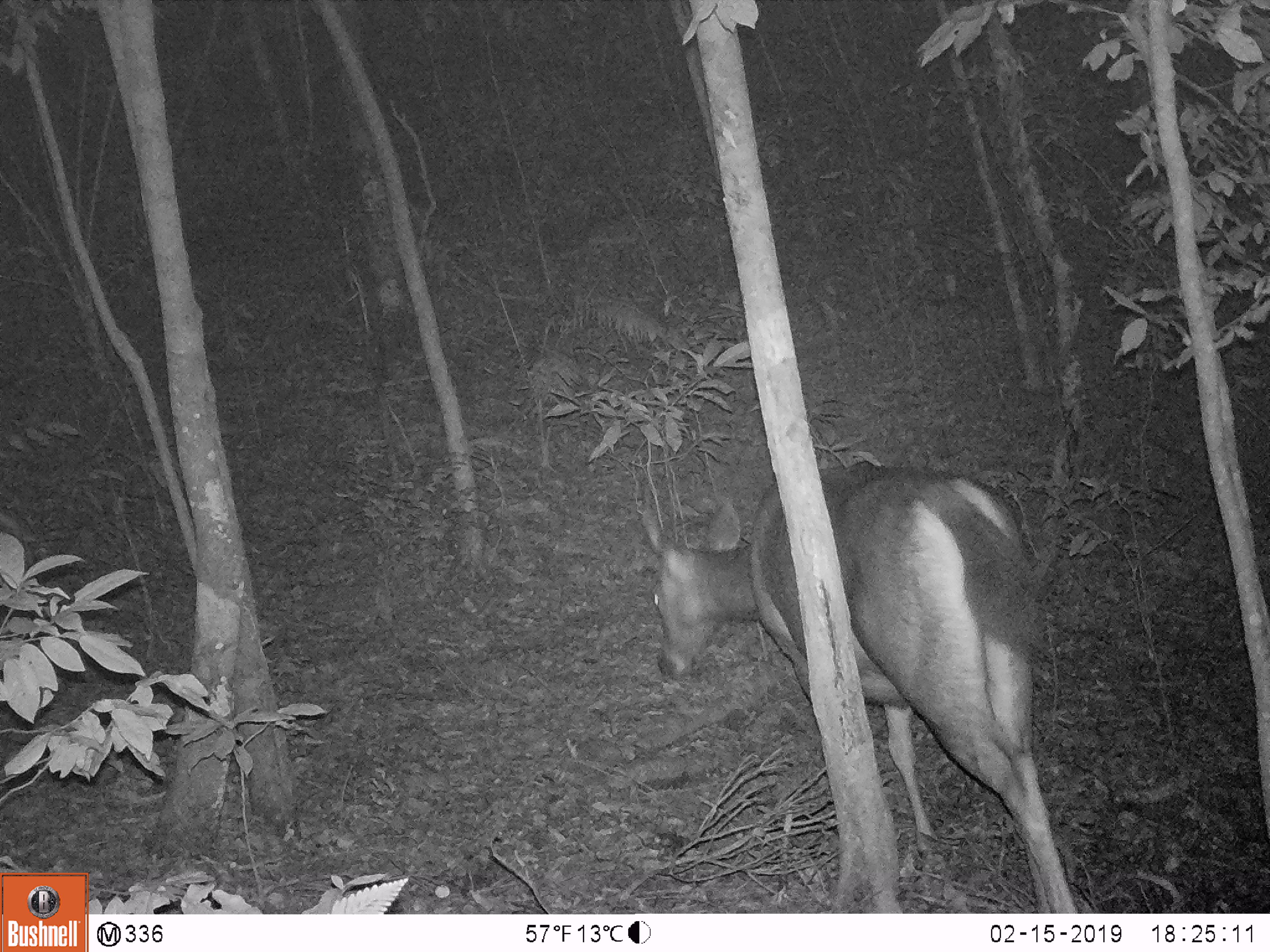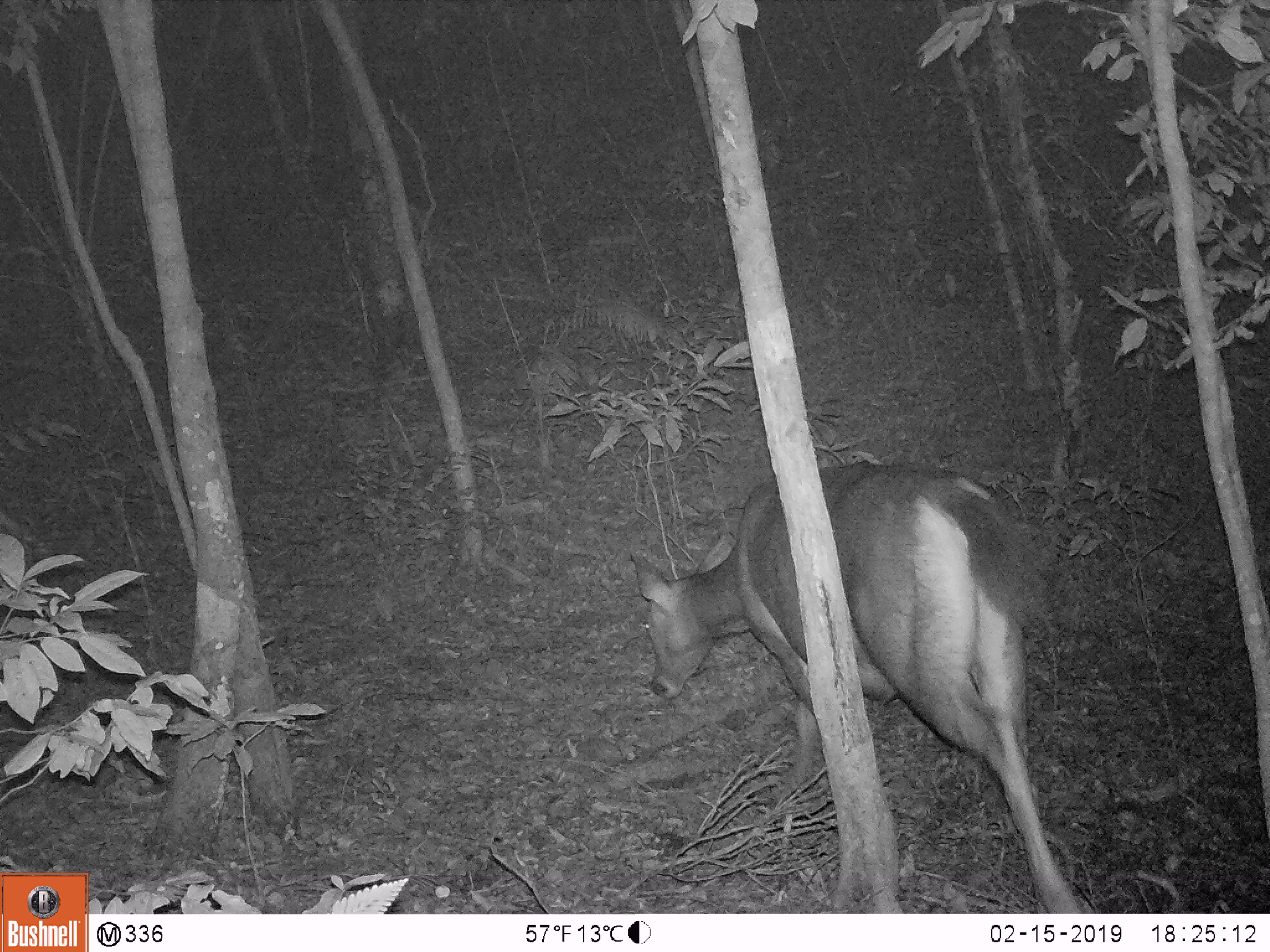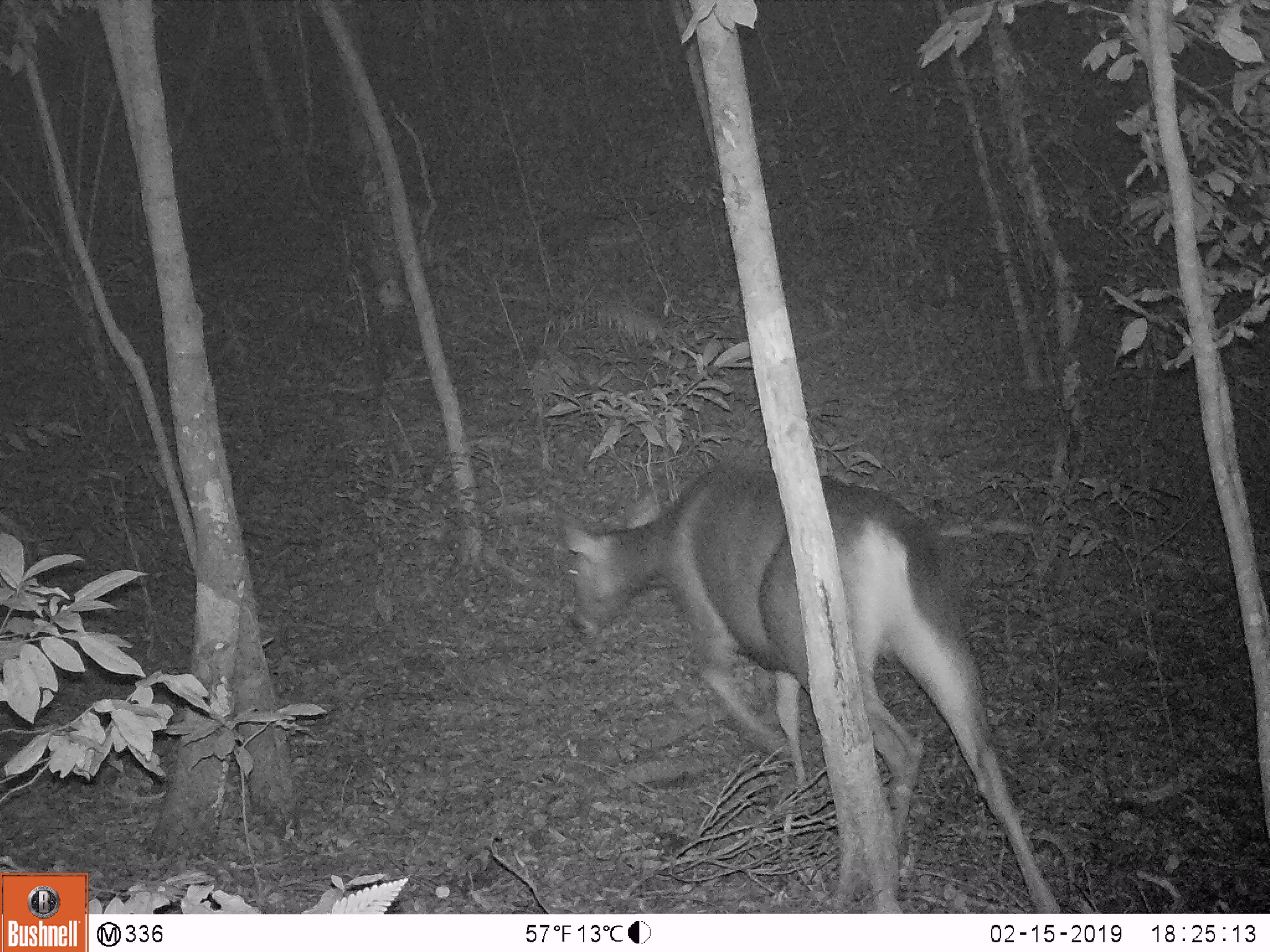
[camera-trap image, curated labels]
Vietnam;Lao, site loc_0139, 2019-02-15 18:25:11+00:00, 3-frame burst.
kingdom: Animalia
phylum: Chordata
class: Mammalia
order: Artiodactyla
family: Cervidae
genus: Rusa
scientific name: Rusa unicolor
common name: sambar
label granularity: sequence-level